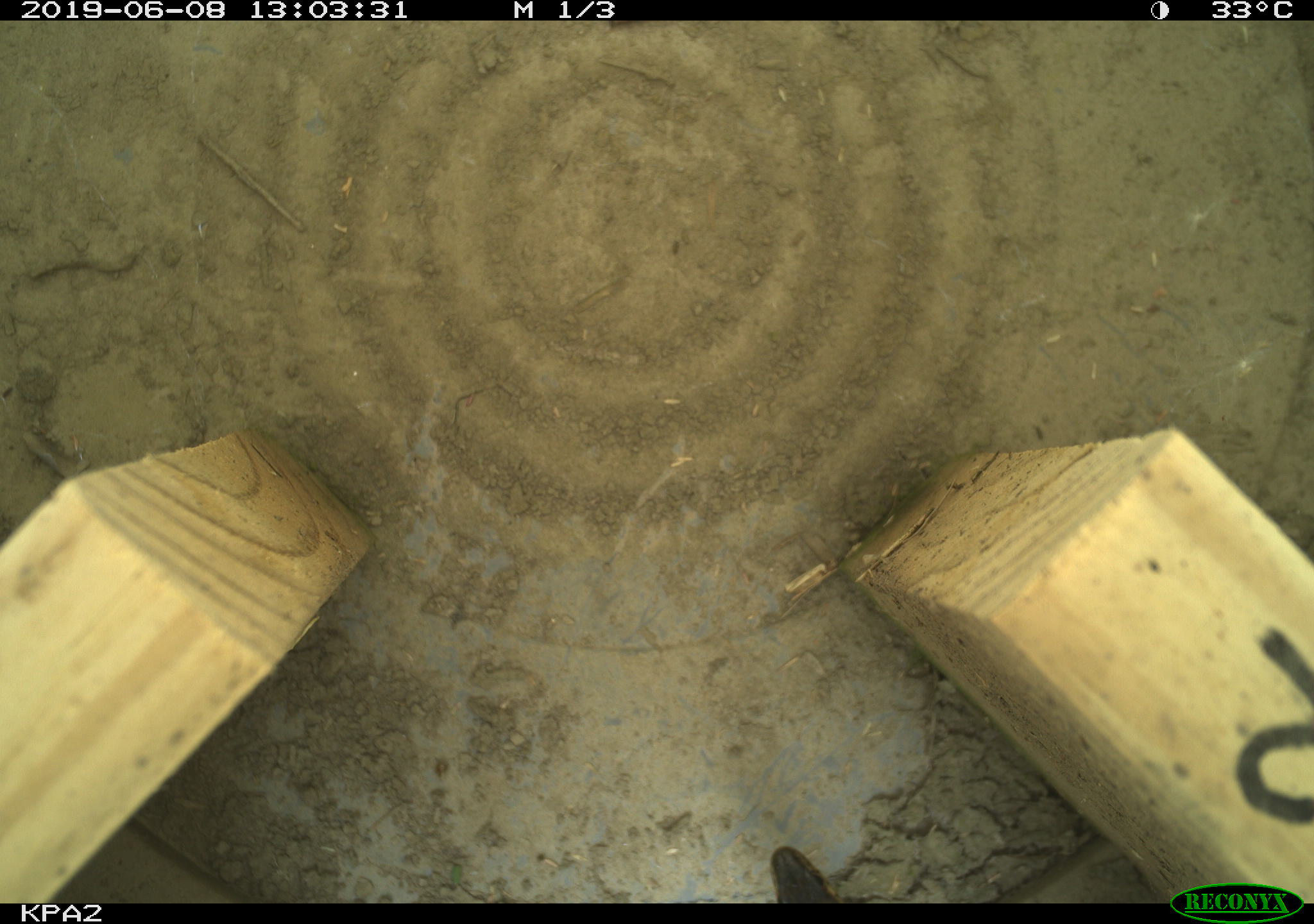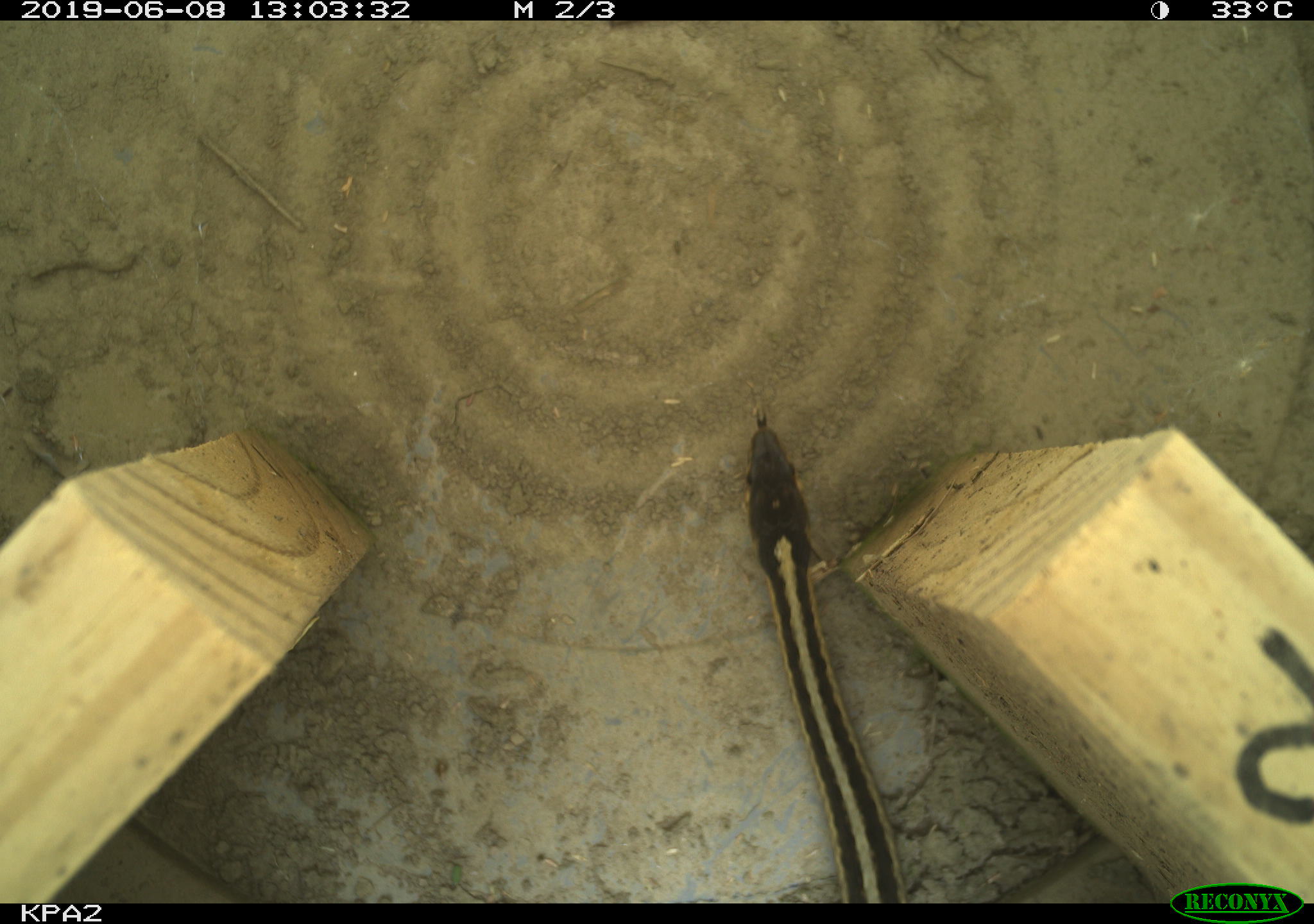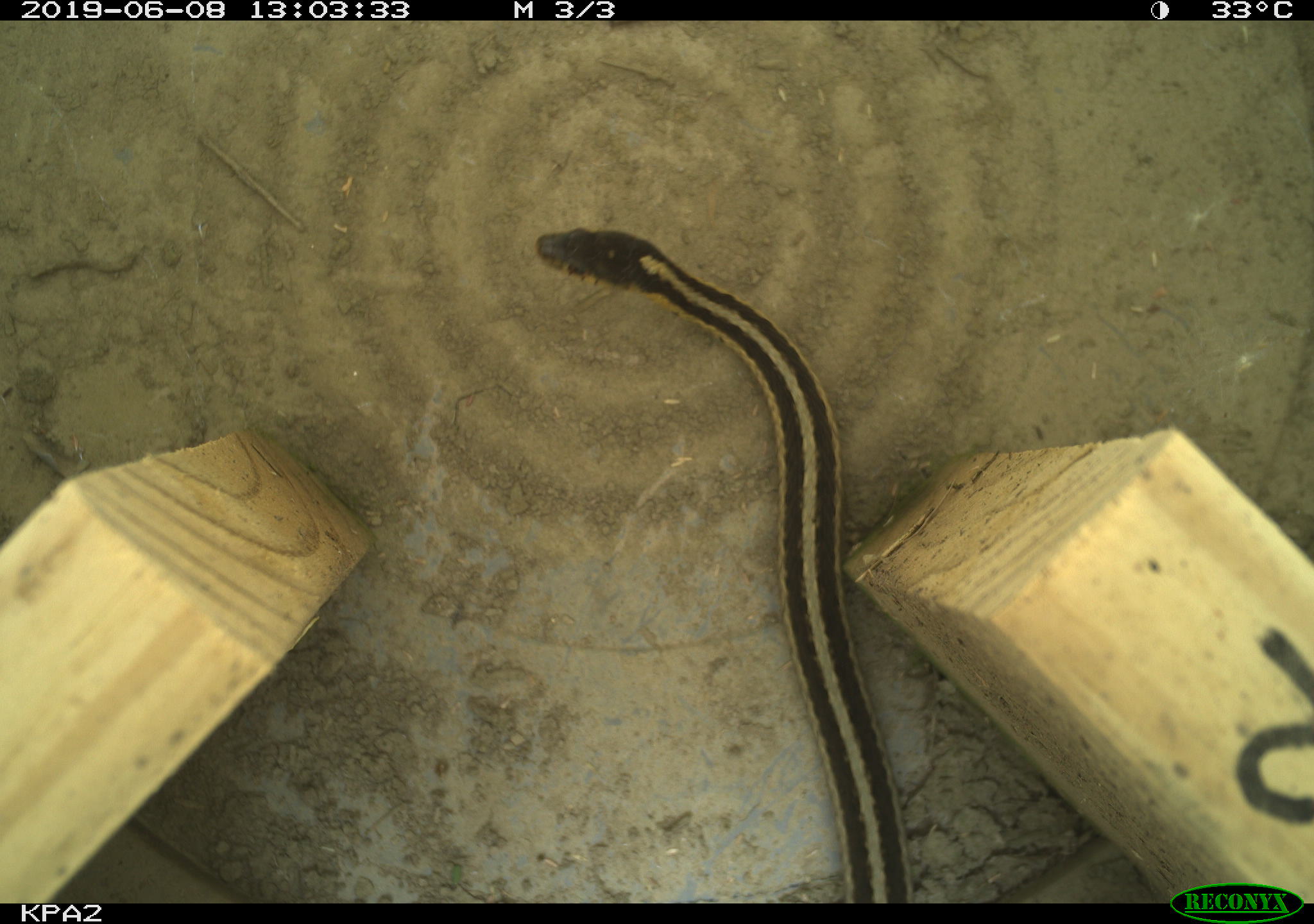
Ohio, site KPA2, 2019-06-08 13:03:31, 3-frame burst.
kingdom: Animalia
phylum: Chordata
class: Reptilia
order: Squamata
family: Colubridae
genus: Thamnophis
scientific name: Thamnophis sirtalis sirtalis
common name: eastern gartersnake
Eastern gartersnake (Thamnophis sirtalis sirtalis).